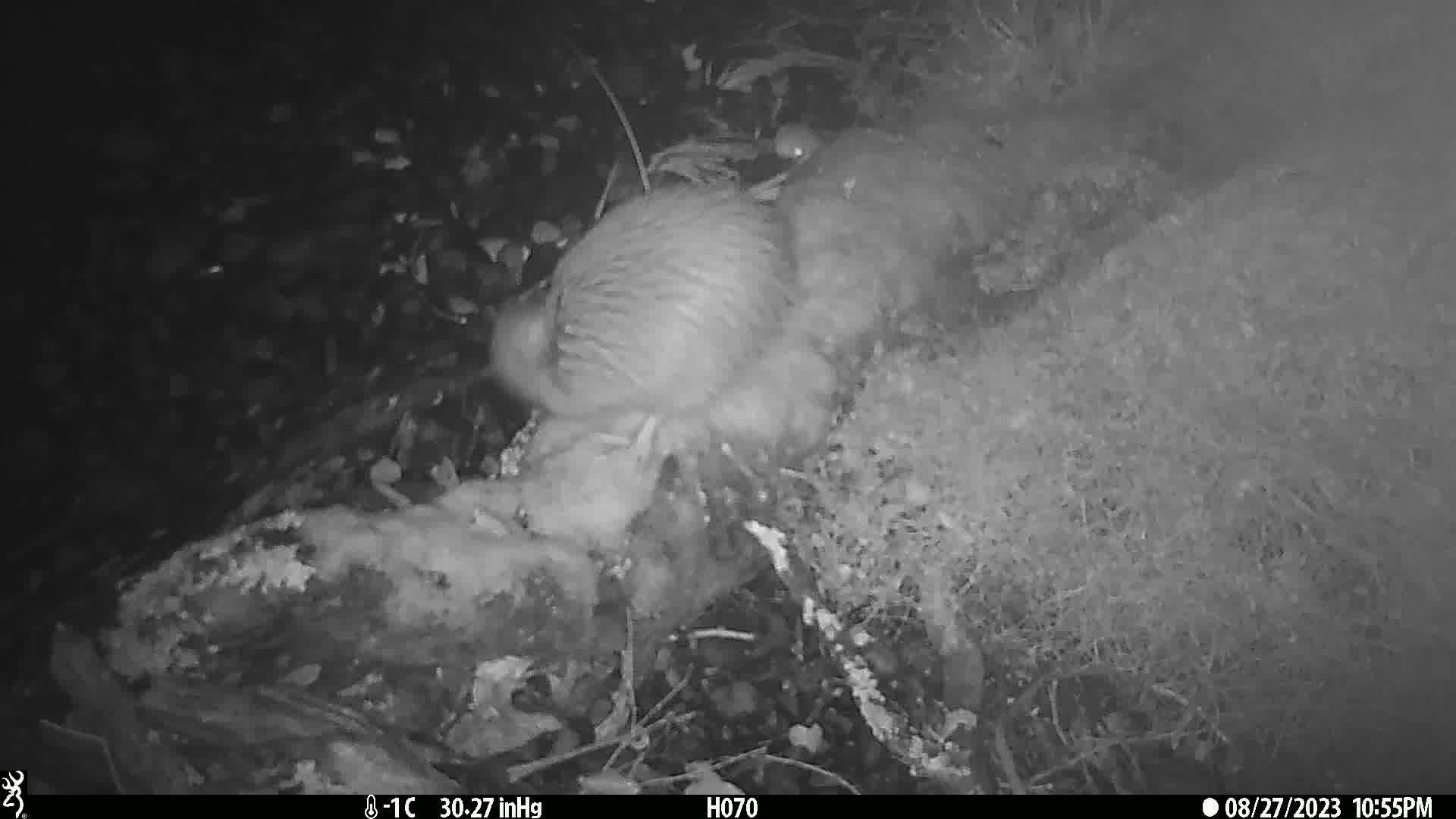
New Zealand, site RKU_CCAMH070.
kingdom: Animalia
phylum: Chordata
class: Aves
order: Apterygiformes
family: Apterygidae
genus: Apteryx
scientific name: Apteryx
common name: kiwi